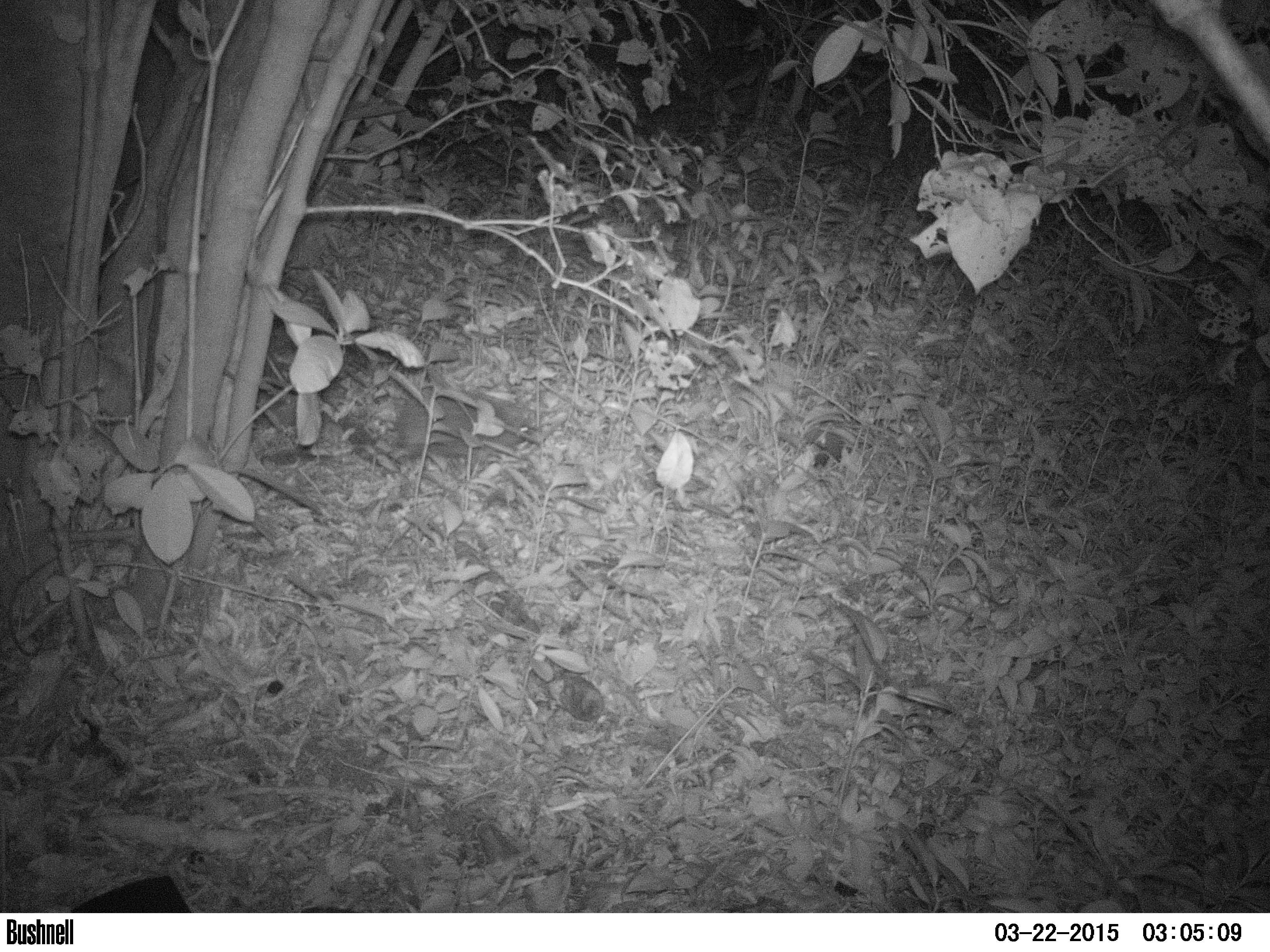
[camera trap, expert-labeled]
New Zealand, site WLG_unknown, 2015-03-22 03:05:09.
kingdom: Animalia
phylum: Chordata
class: Mammalia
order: Eulipotyphla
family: Erinaceidae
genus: Erinaceus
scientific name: Erinaceus europaeus europaeus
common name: european hedgehog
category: hedgehog